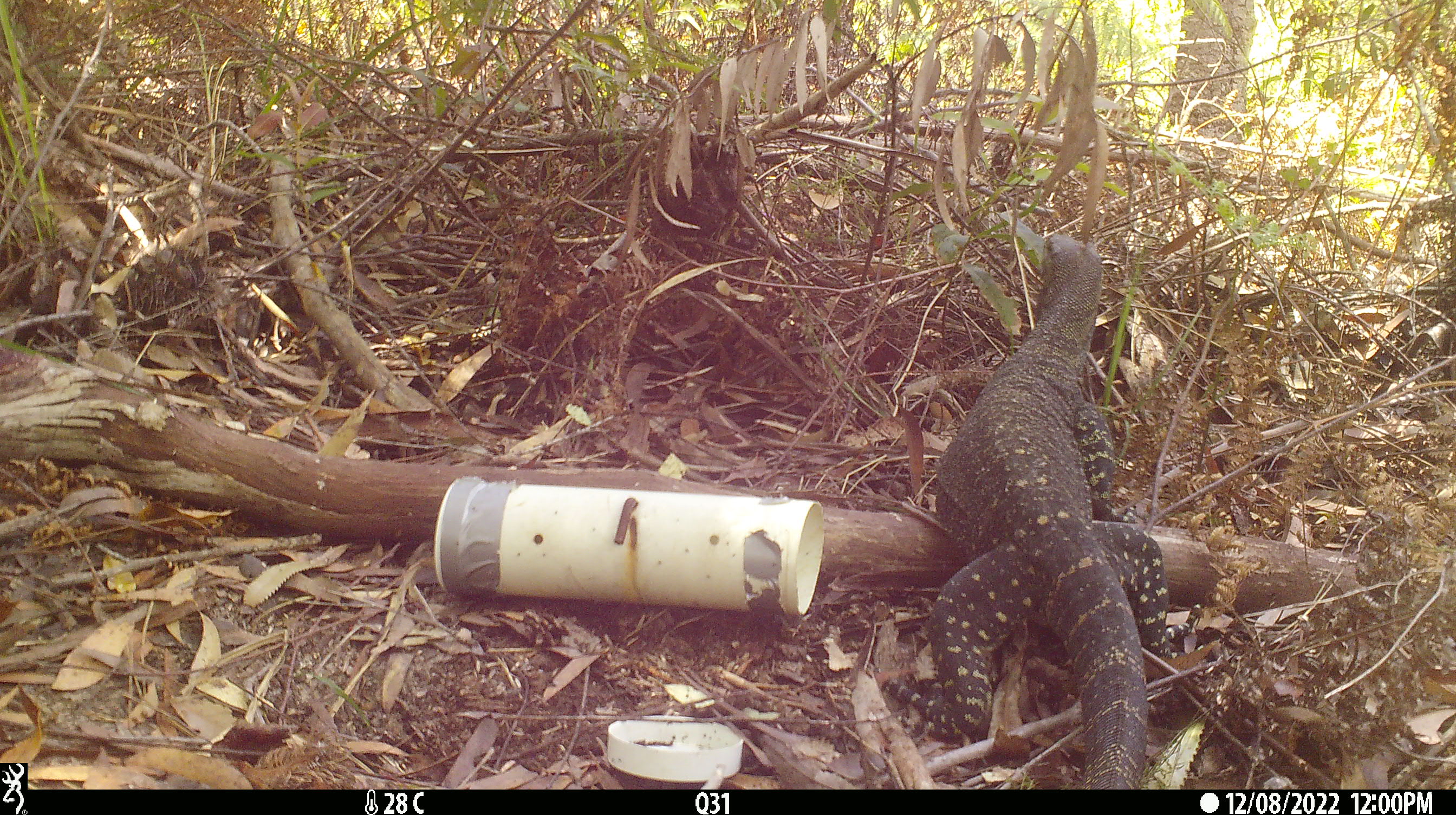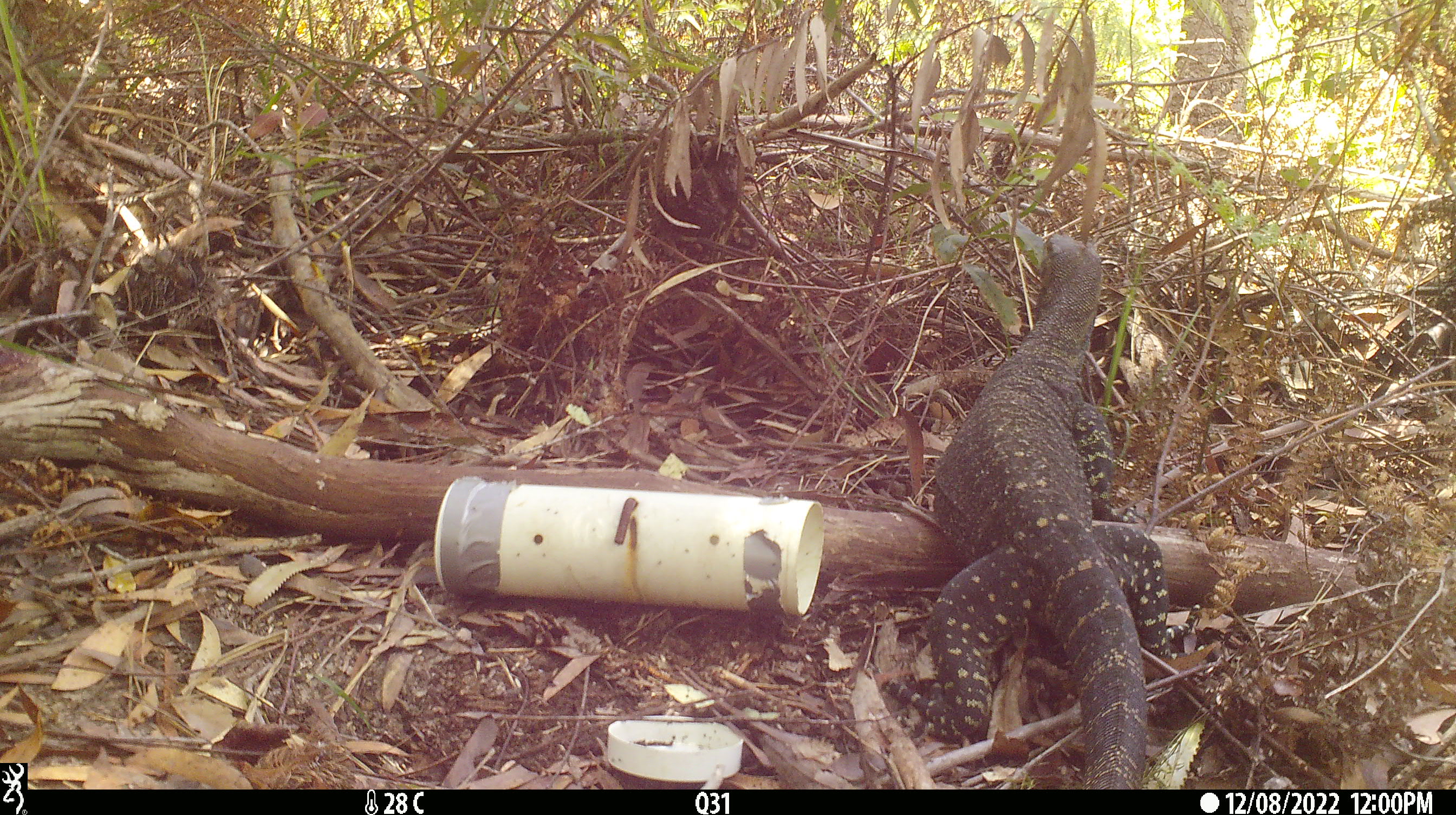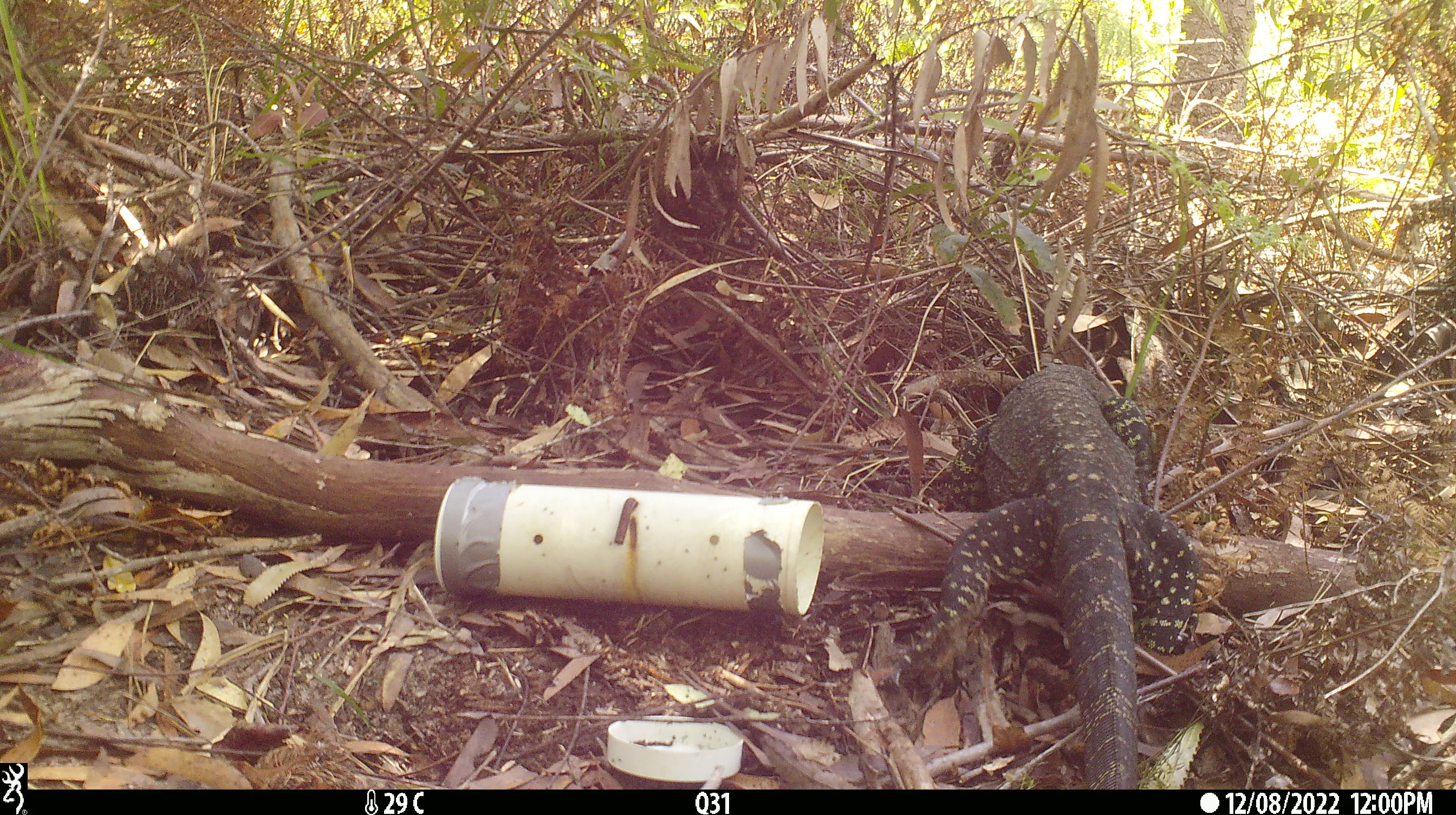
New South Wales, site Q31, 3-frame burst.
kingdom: Animalia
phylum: Chordata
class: Reptilia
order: Squamata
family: Varanidae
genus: Varanus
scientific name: Varanus varius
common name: lace monitor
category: goanna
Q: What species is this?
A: Goanna (lace monitor) (Varanus varius).